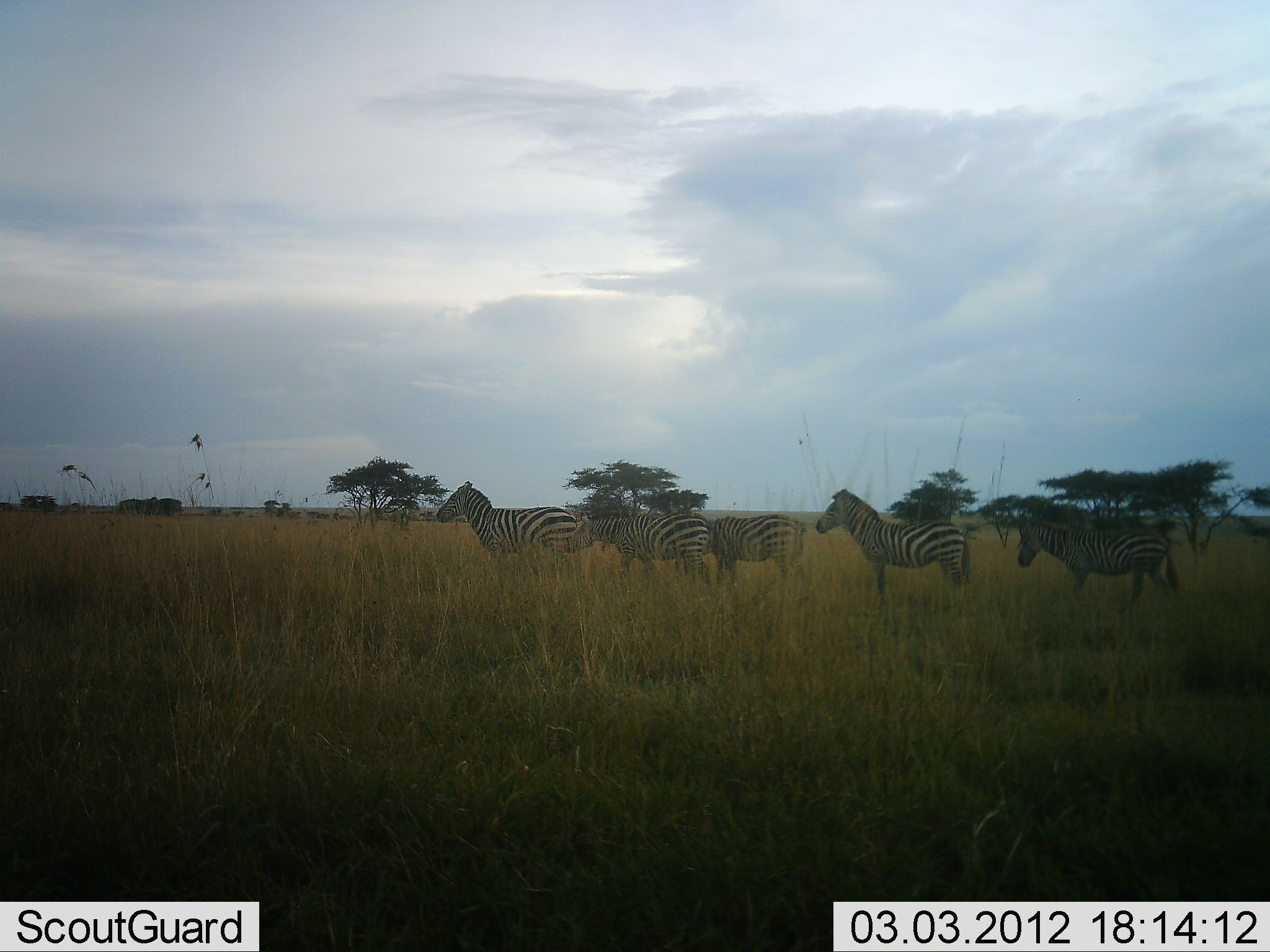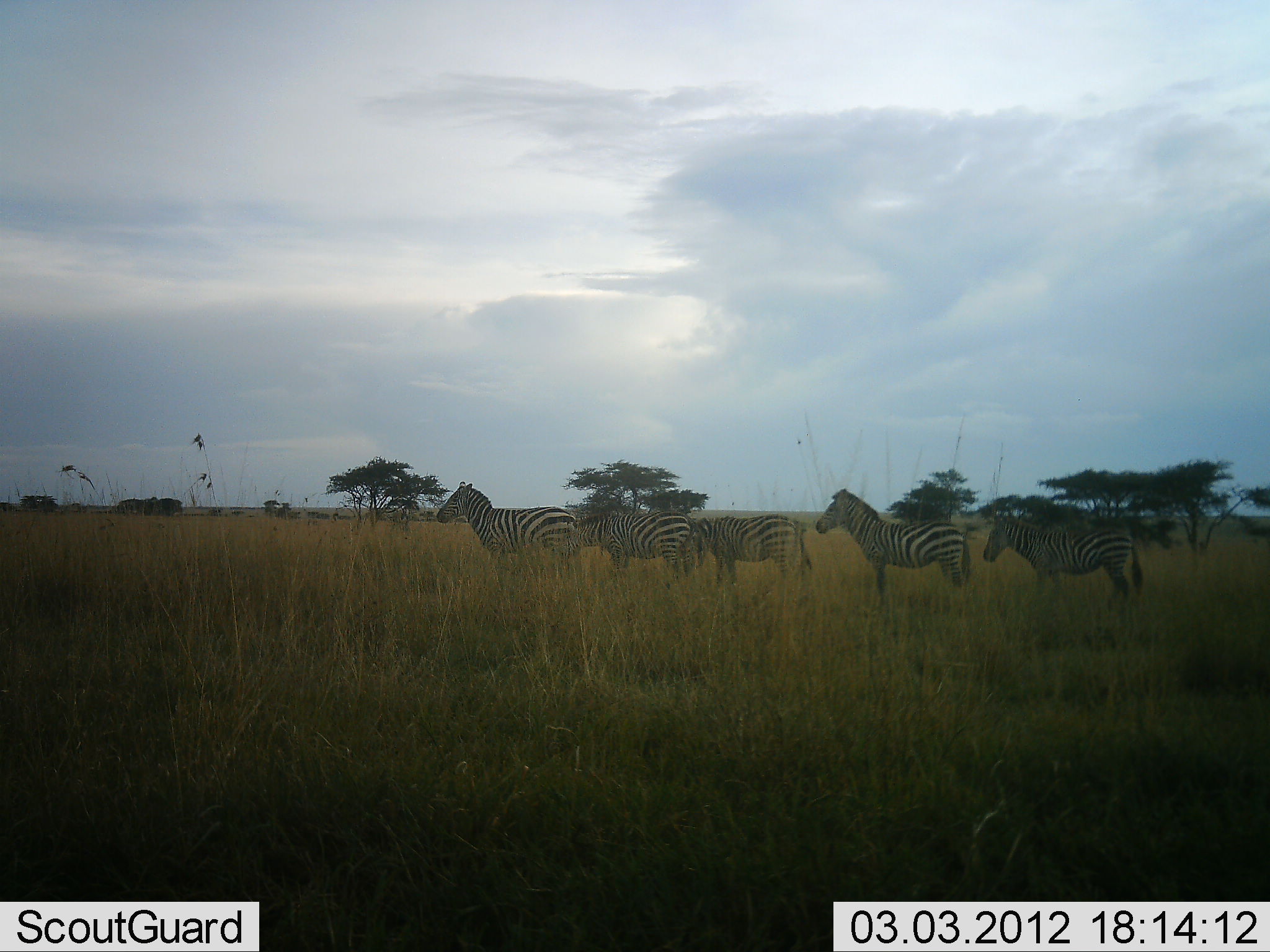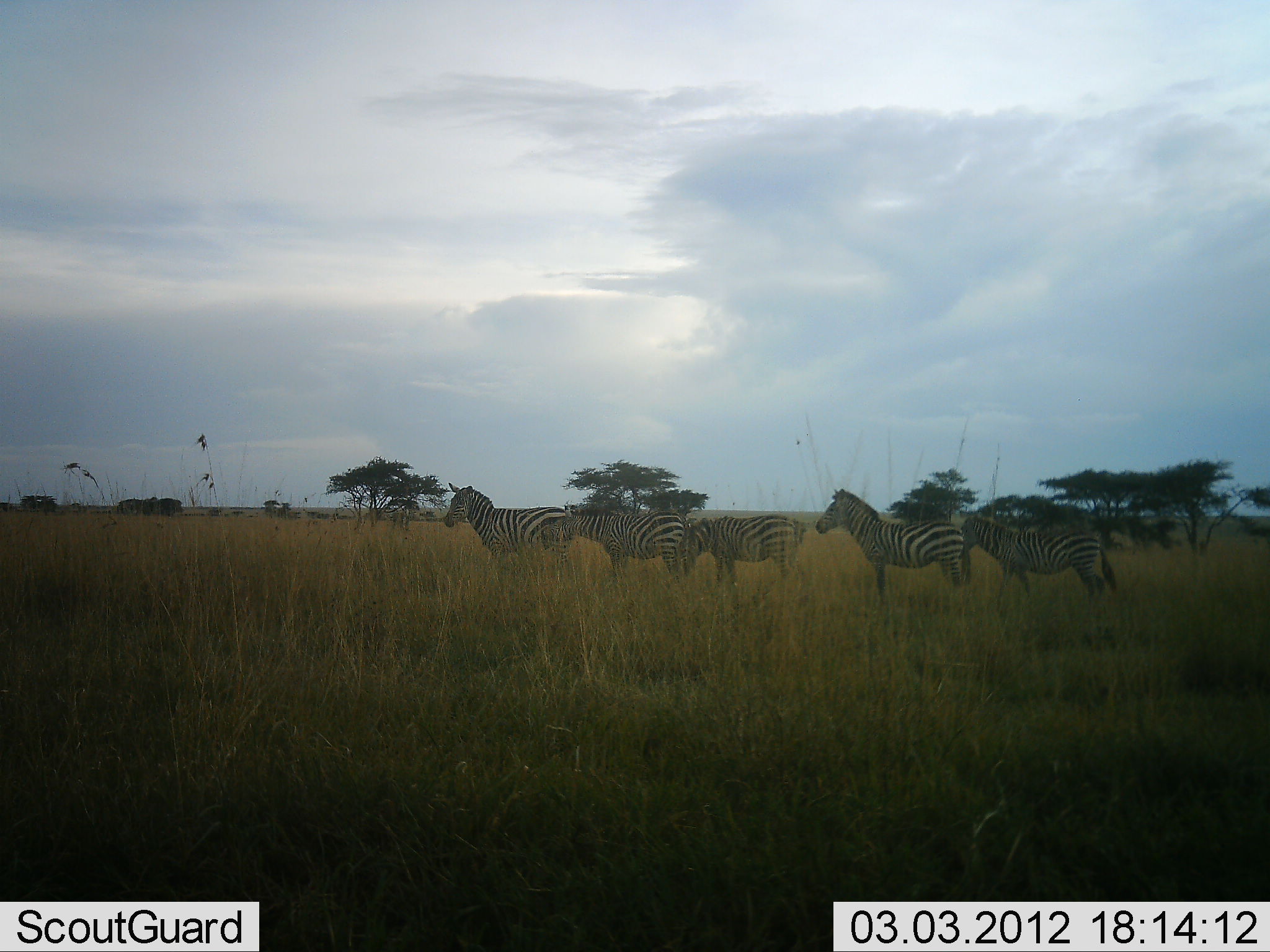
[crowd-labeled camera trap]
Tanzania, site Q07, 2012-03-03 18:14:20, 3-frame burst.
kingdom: Animalia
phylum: Chordata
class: Mammalia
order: Perissodactyla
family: Equidae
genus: Equus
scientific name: Equus quagga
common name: plains zebra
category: zebra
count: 5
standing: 95%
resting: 0%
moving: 50%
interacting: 0%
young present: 10%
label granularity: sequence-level